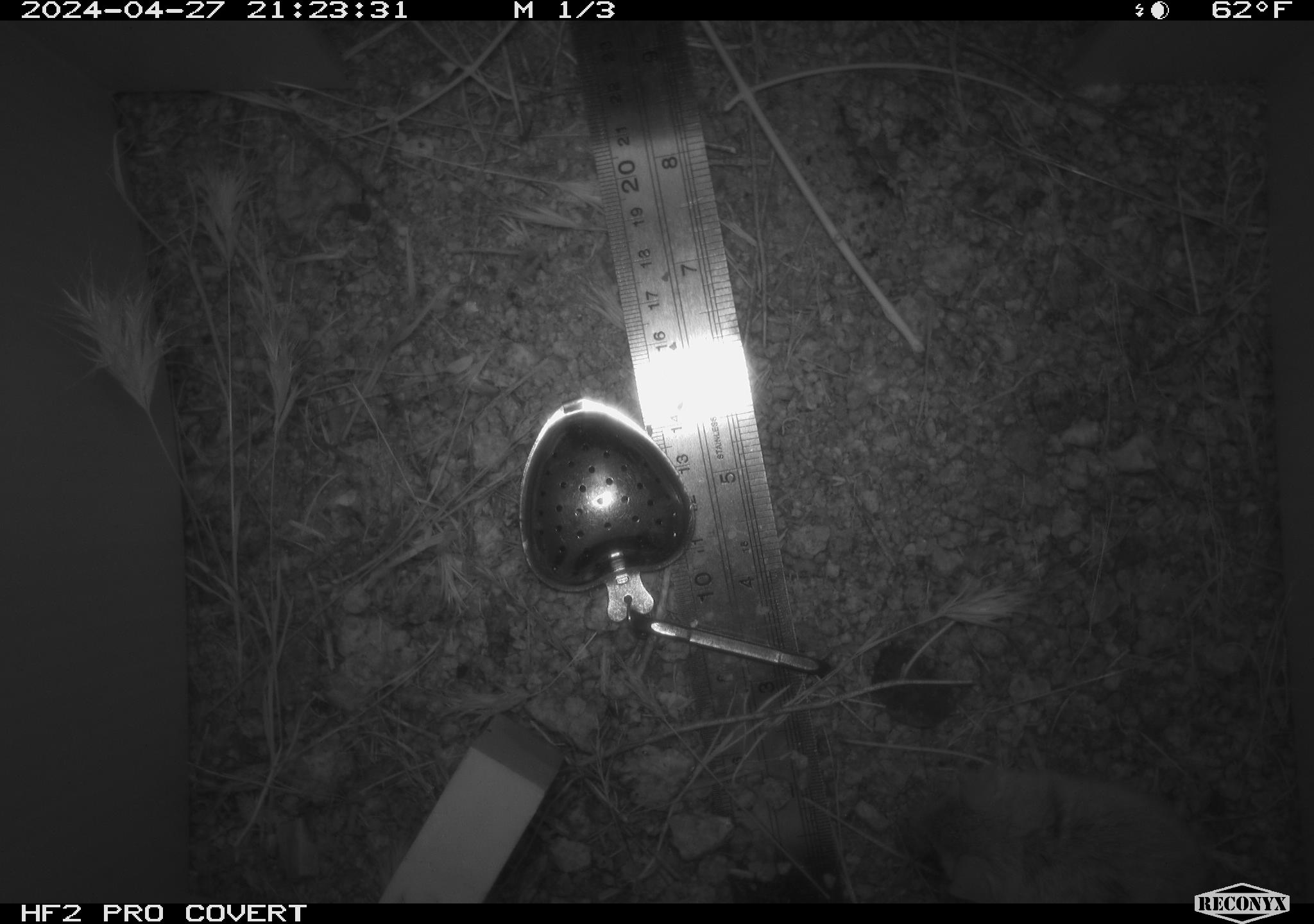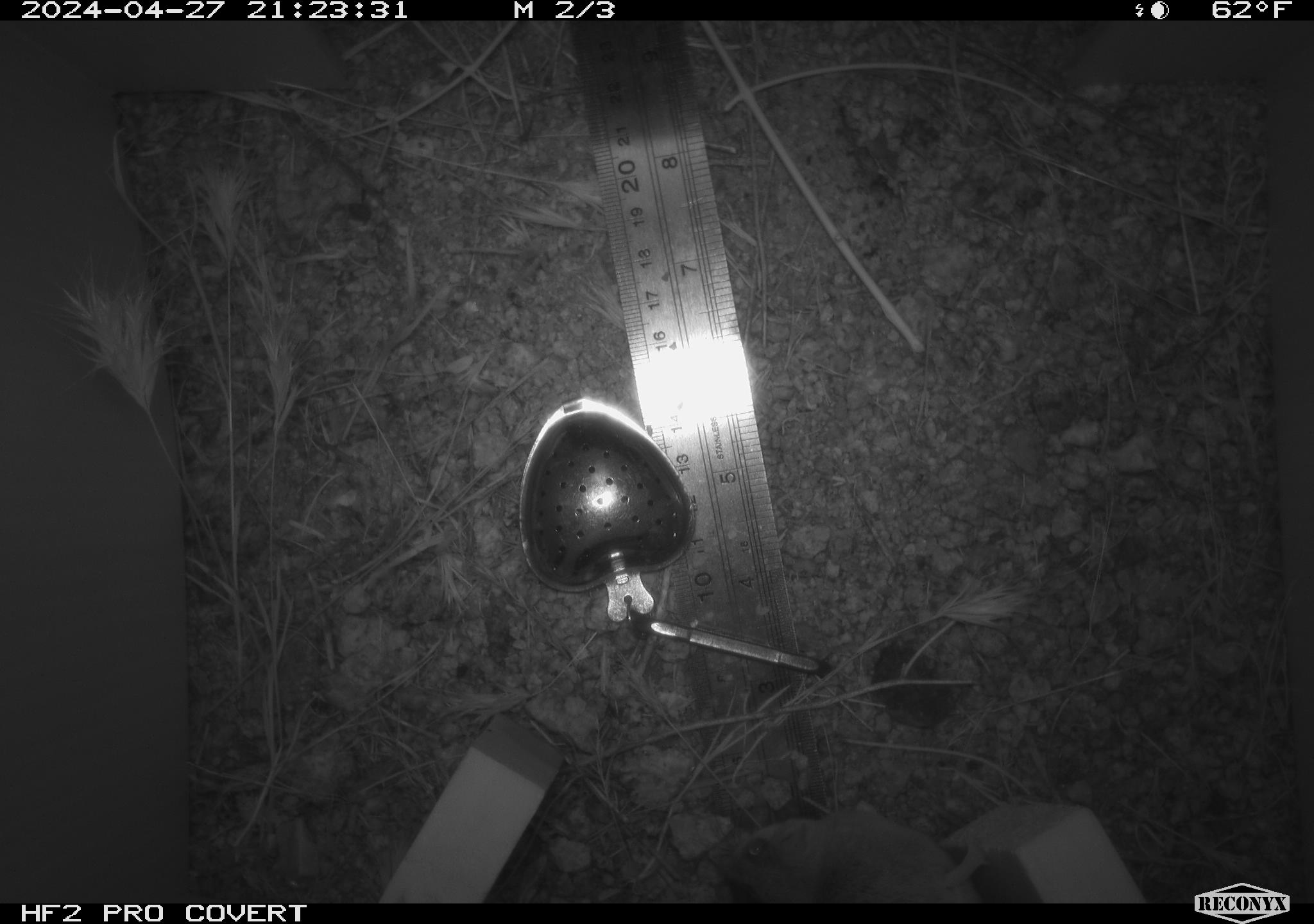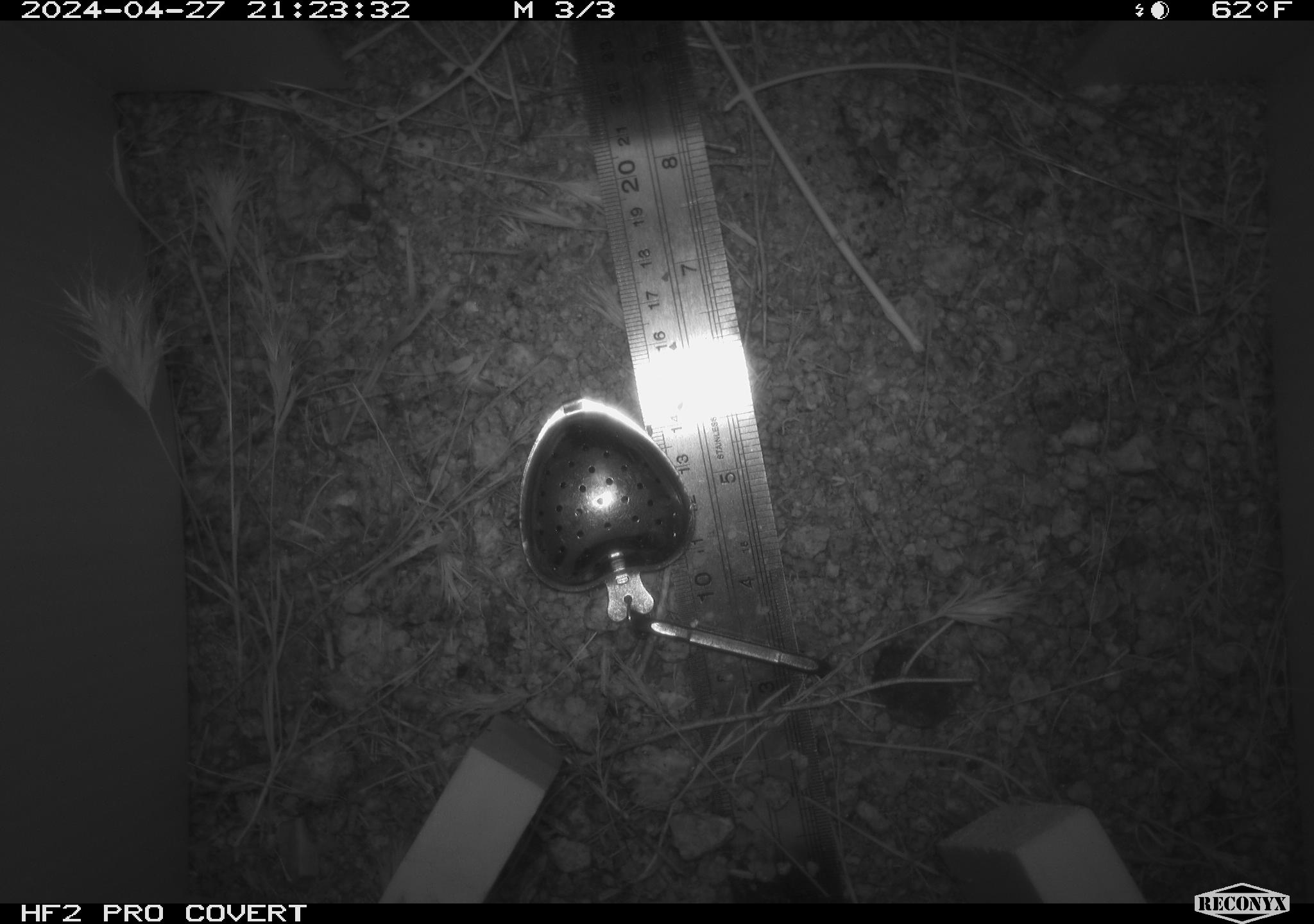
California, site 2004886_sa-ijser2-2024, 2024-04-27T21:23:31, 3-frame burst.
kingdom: Animalia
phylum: Chordata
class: Mammalia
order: Rodentia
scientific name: Rodentia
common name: mouse species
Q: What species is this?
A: Mouse species (Rodentia).